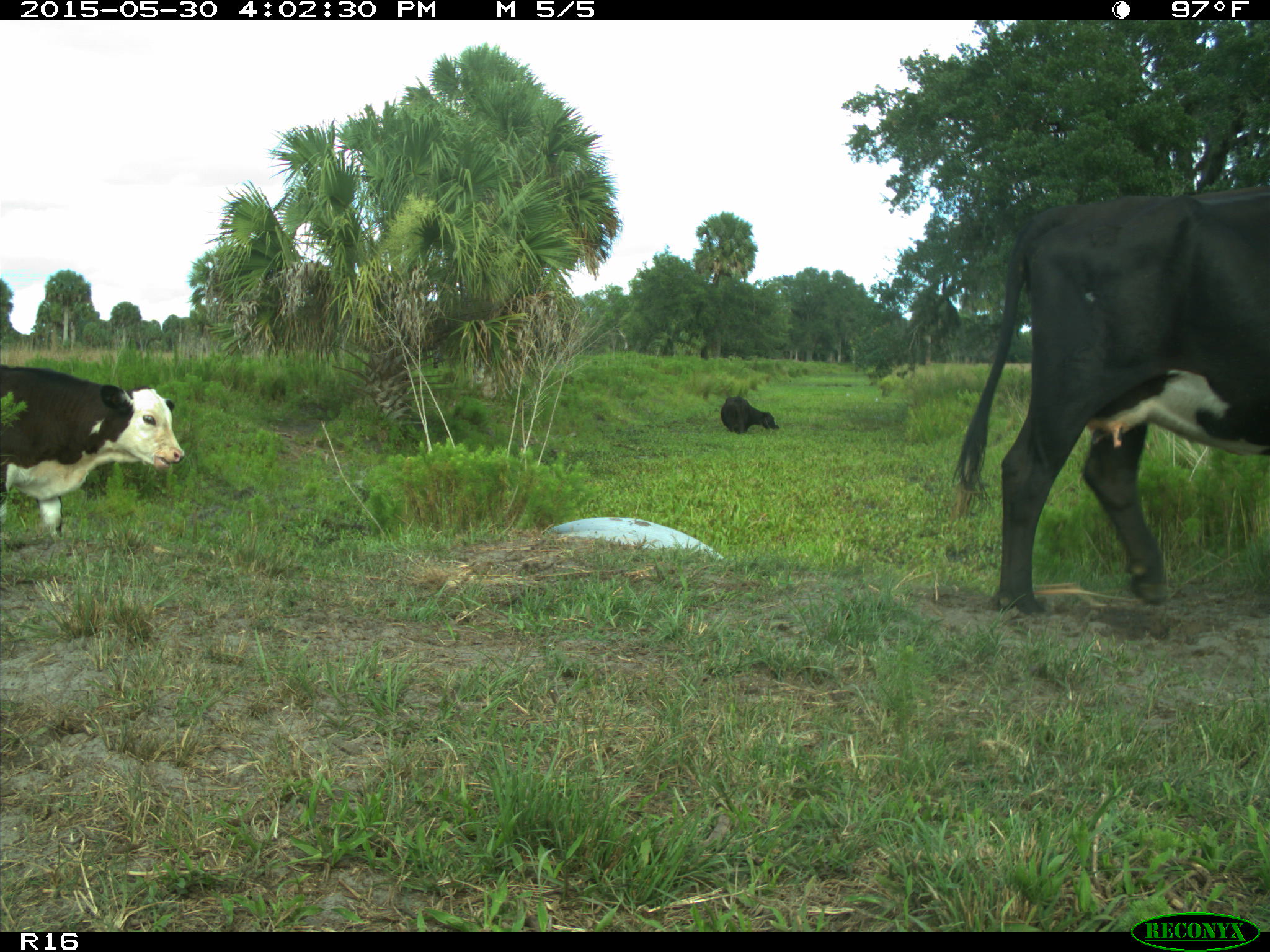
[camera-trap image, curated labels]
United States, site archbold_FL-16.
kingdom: Animalia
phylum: Chordata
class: Mammalia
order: Artiodactyla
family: Bovidae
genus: Bos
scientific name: Bos taurus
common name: domestic cow